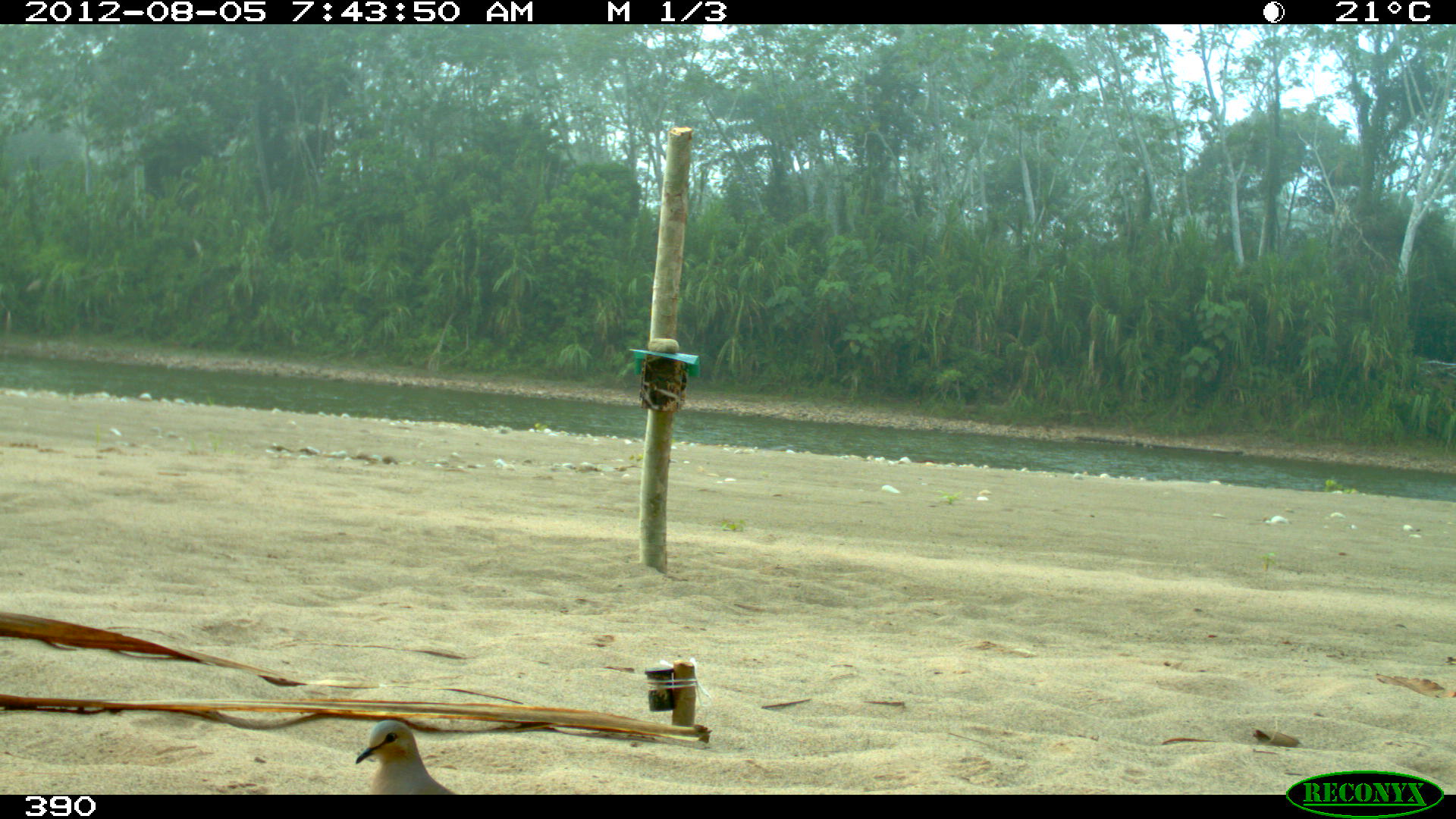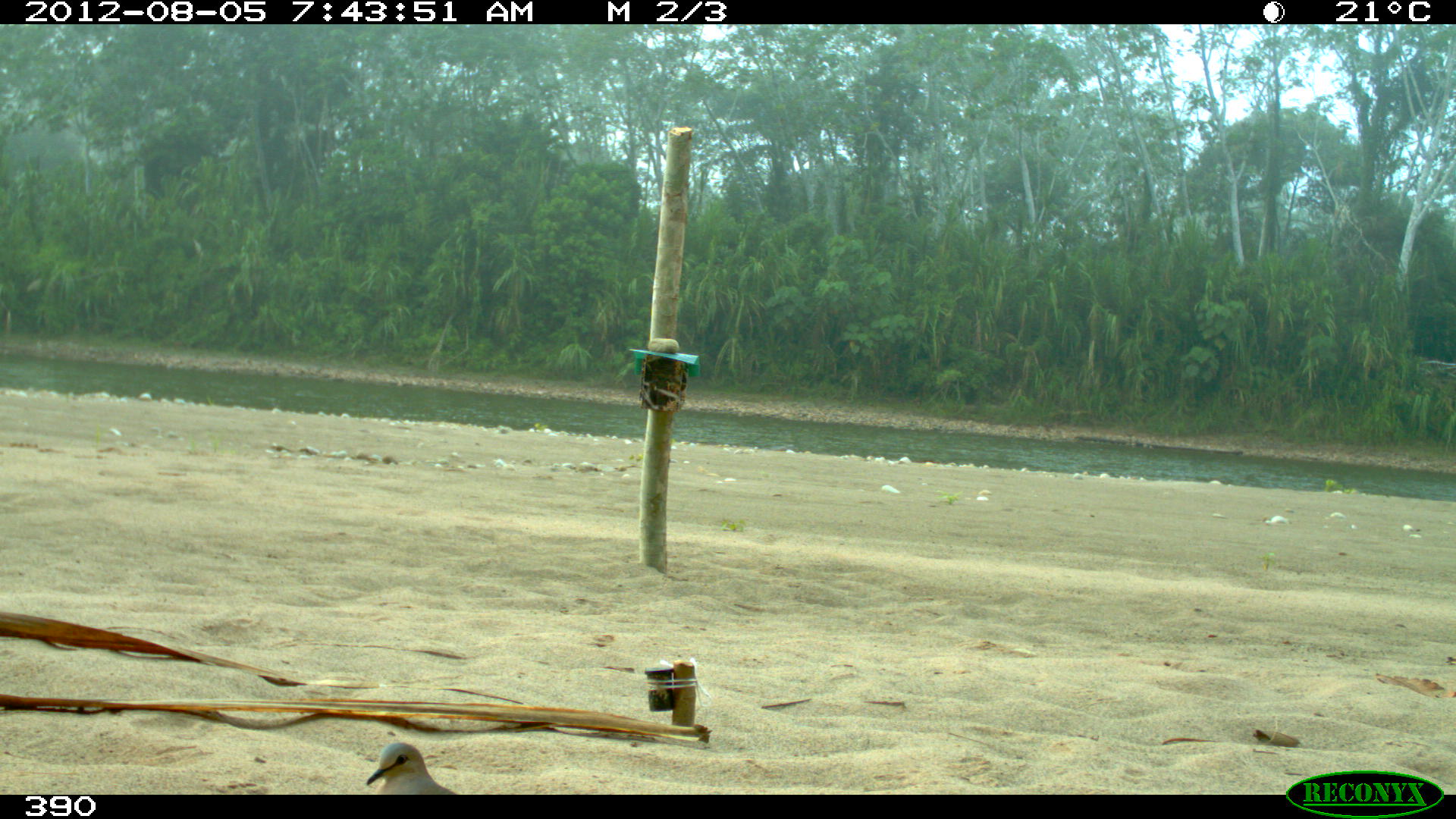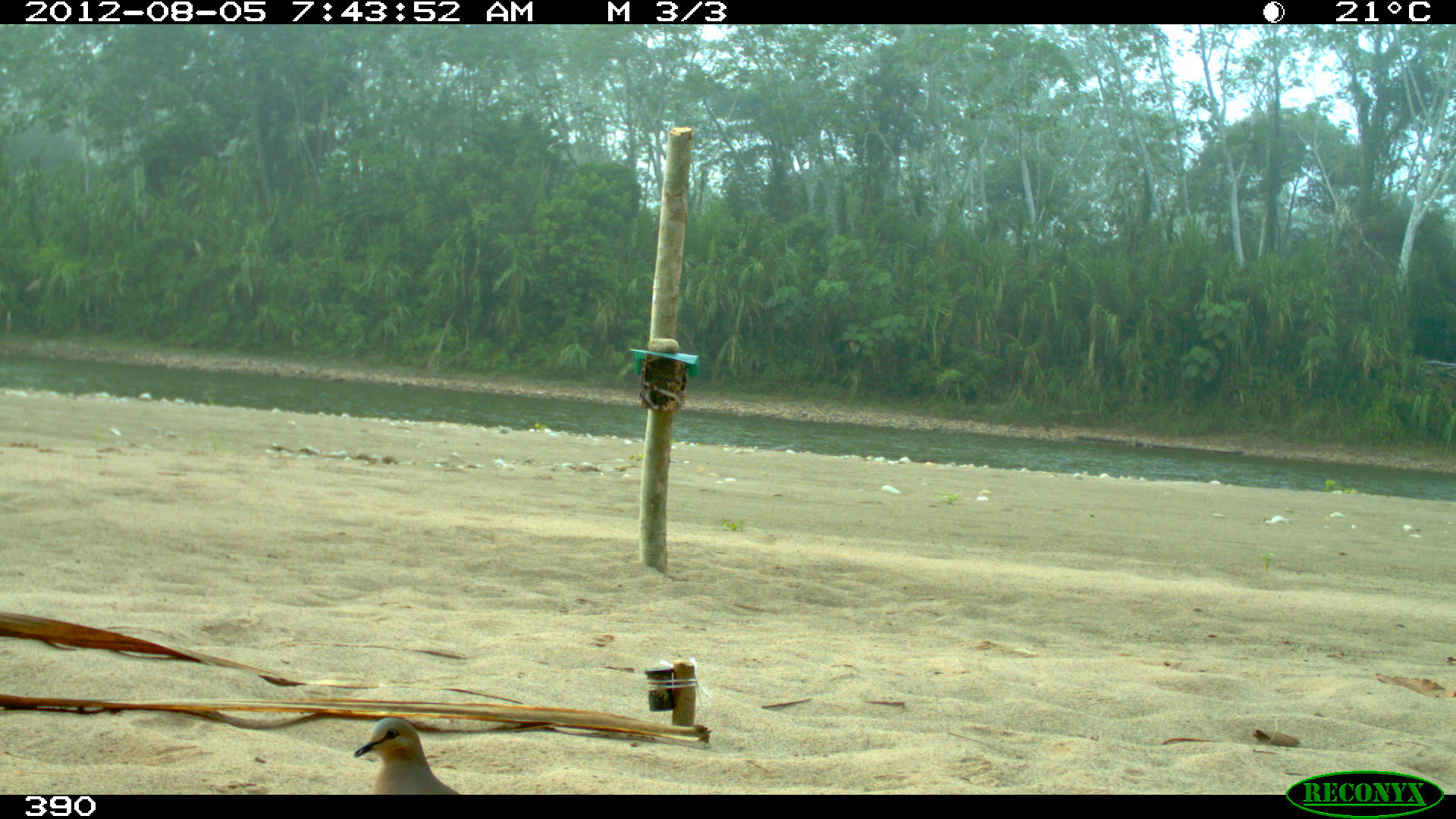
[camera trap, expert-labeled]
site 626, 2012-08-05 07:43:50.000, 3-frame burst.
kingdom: Animalia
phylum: Chordata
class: Aves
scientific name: Aves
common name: bird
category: unknown bird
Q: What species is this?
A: Unknown bird (bird) (Aves).